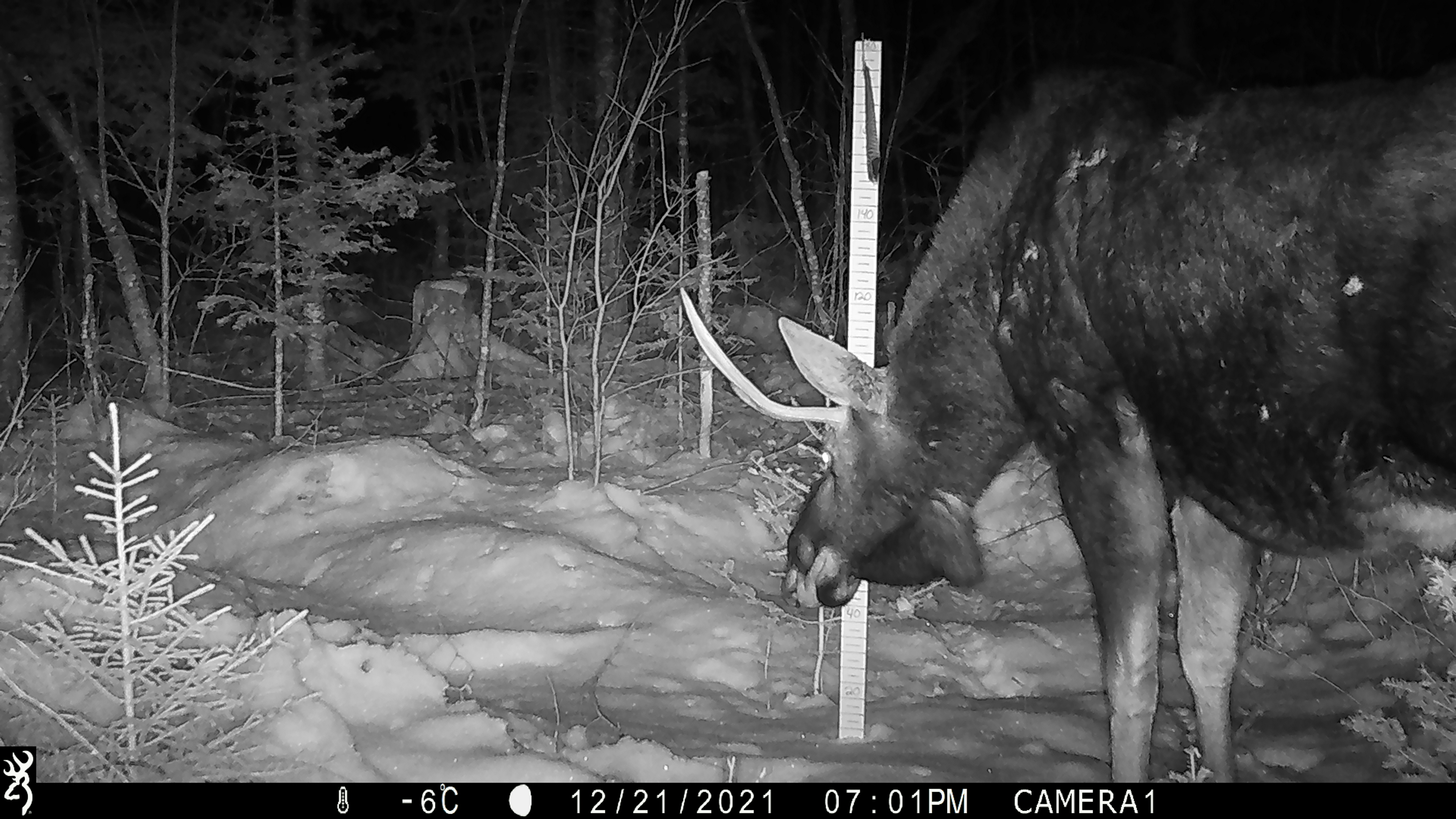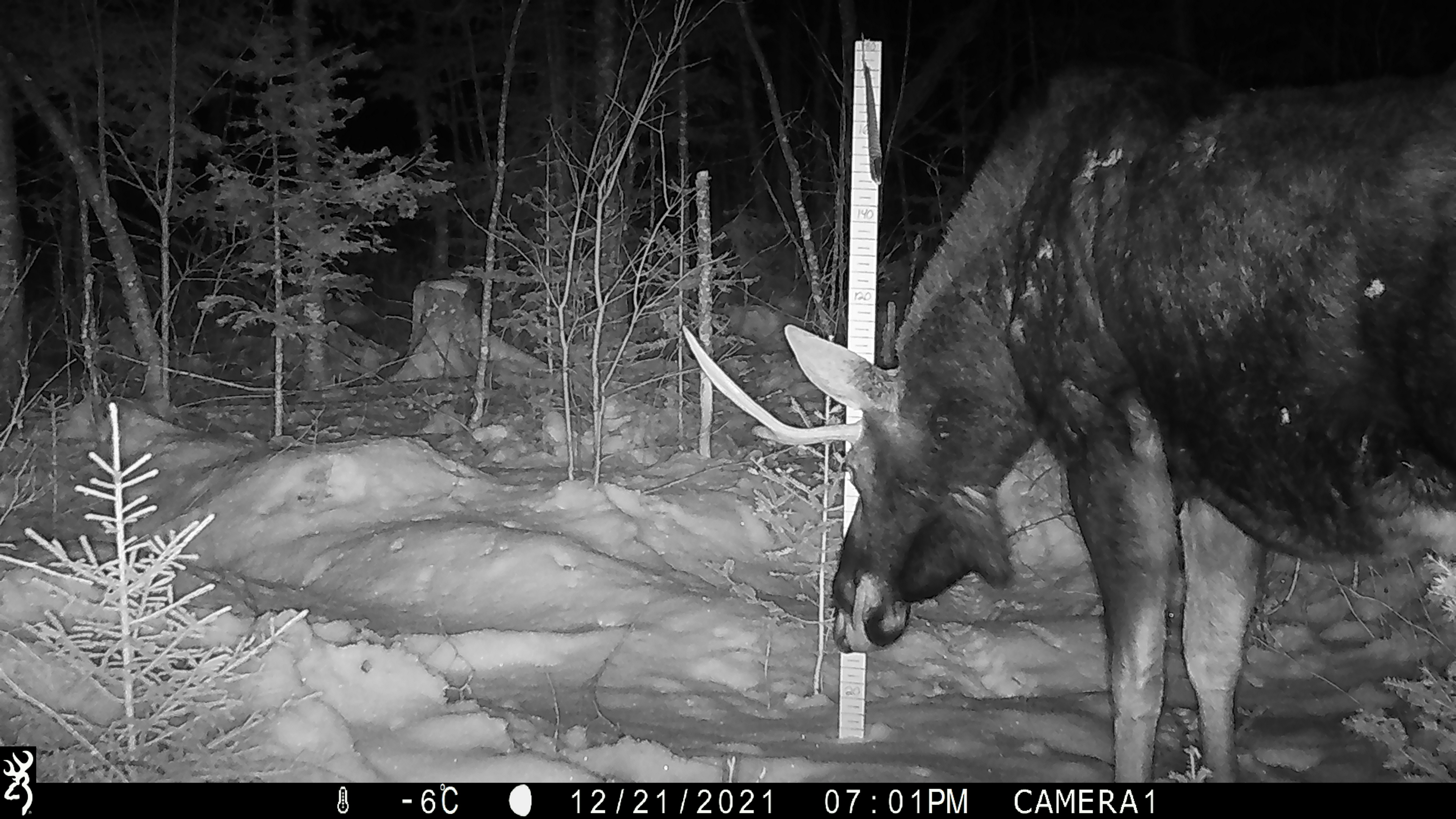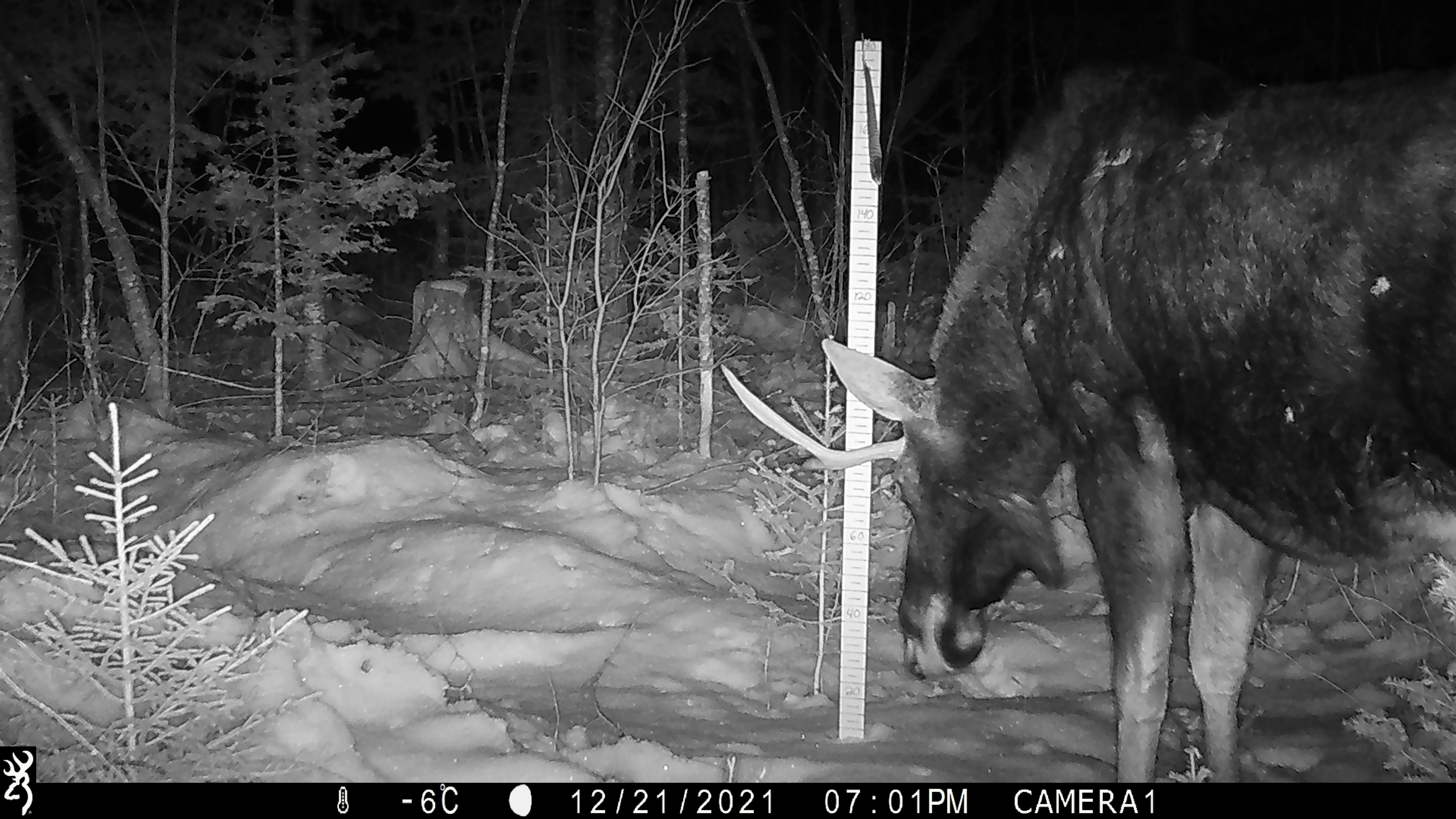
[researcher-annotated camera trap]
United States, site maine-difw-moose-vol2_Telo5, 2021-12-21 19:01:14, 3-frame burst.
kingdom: Animalia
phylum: Chordata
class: Mammalia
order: Artiodactyla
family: Cervidae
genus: Alces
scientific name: Alces alces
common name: moose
Moose (Alces alces).